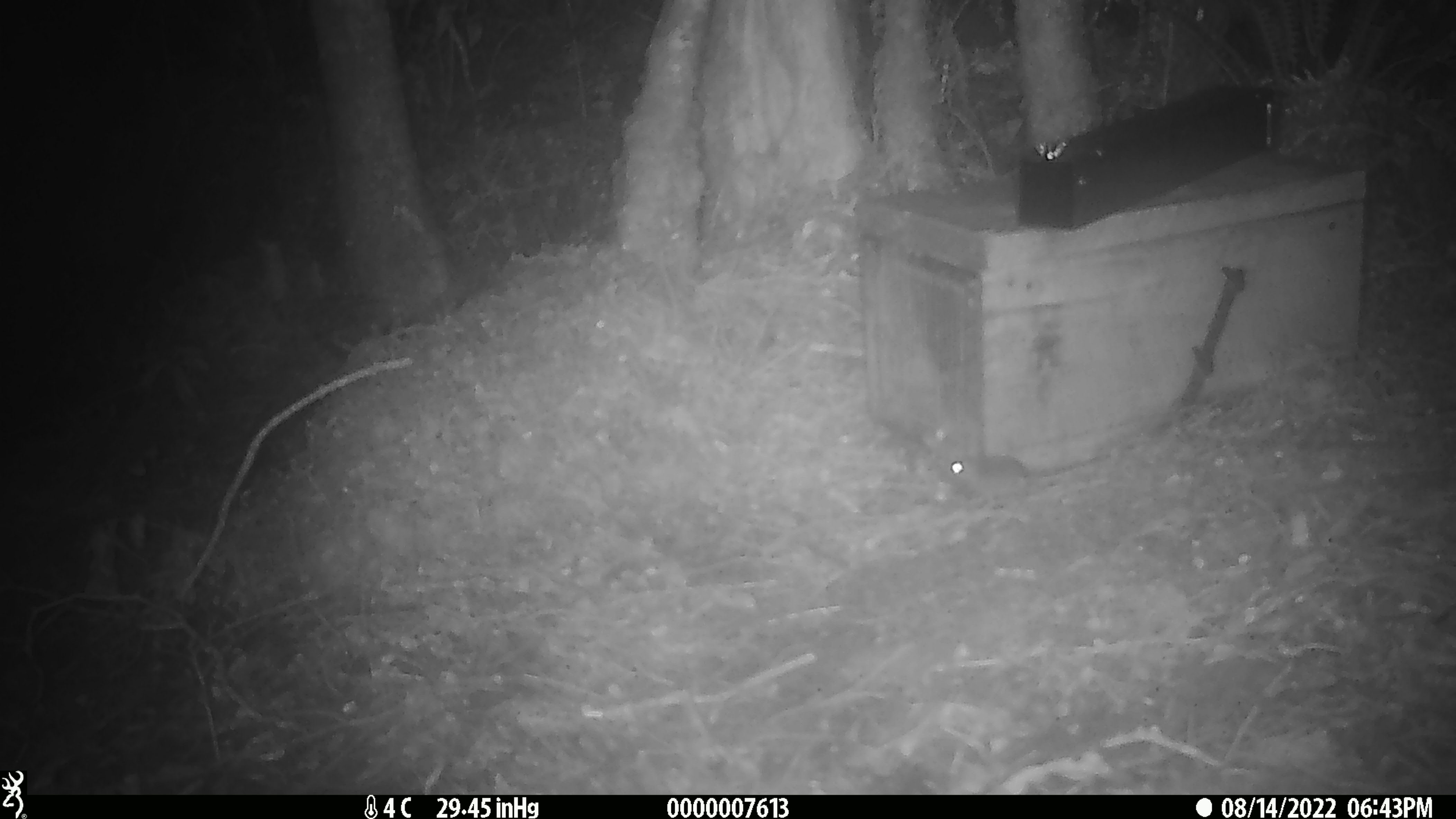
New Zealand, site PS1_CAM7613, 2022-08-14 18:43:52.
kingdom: Animalia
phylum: Chordata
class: Mammalia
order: Rodentia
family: Muridae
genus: Mus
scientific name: Mus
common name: mouse